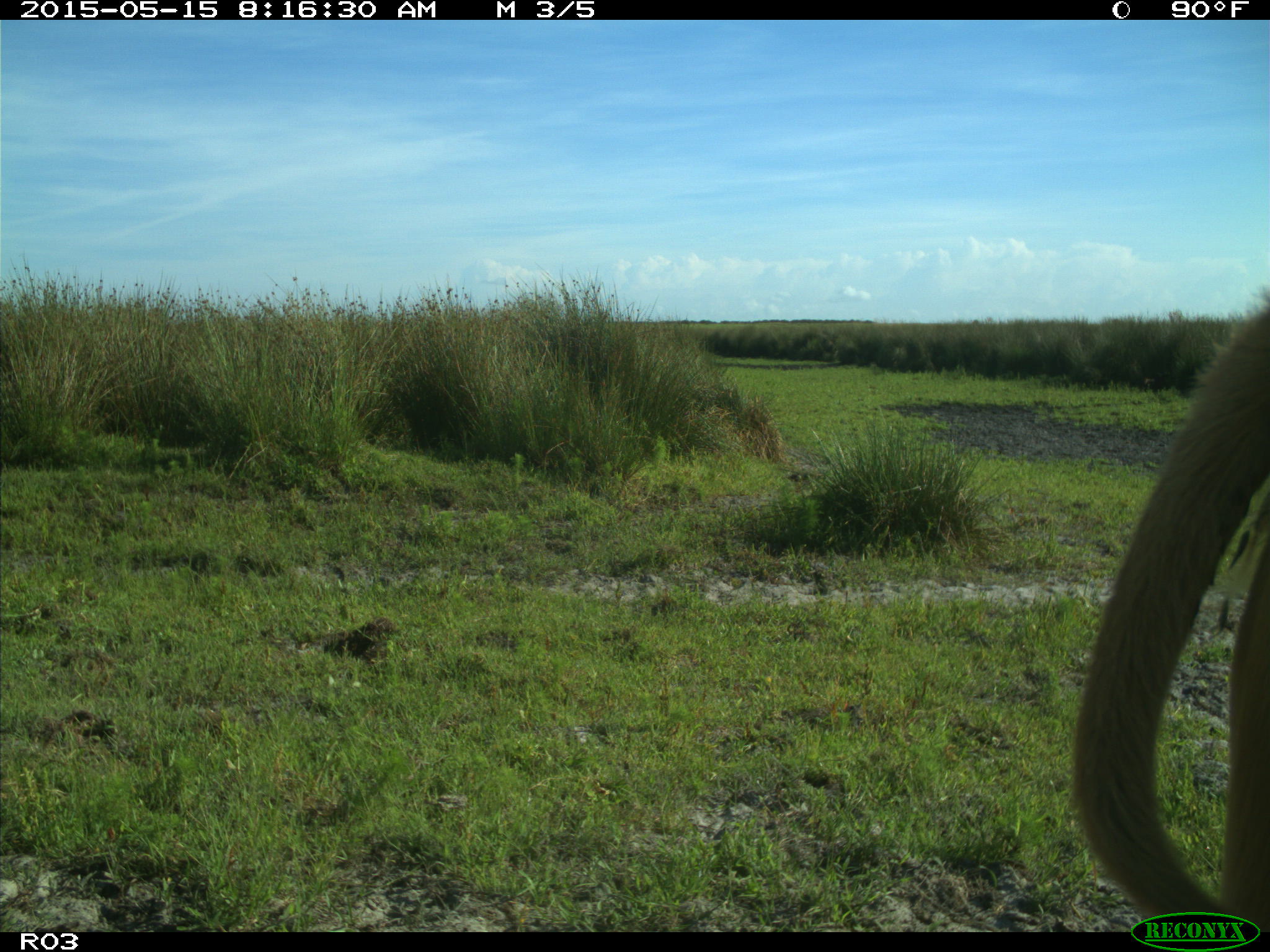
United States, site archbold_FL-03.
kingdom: Animalia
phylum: Chordata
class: Mammalia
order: Artiodactyla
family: Bovidae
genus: Bos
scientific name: Bos taurus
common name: domestic cow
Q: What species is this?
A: Bos taurus (domestic cow).